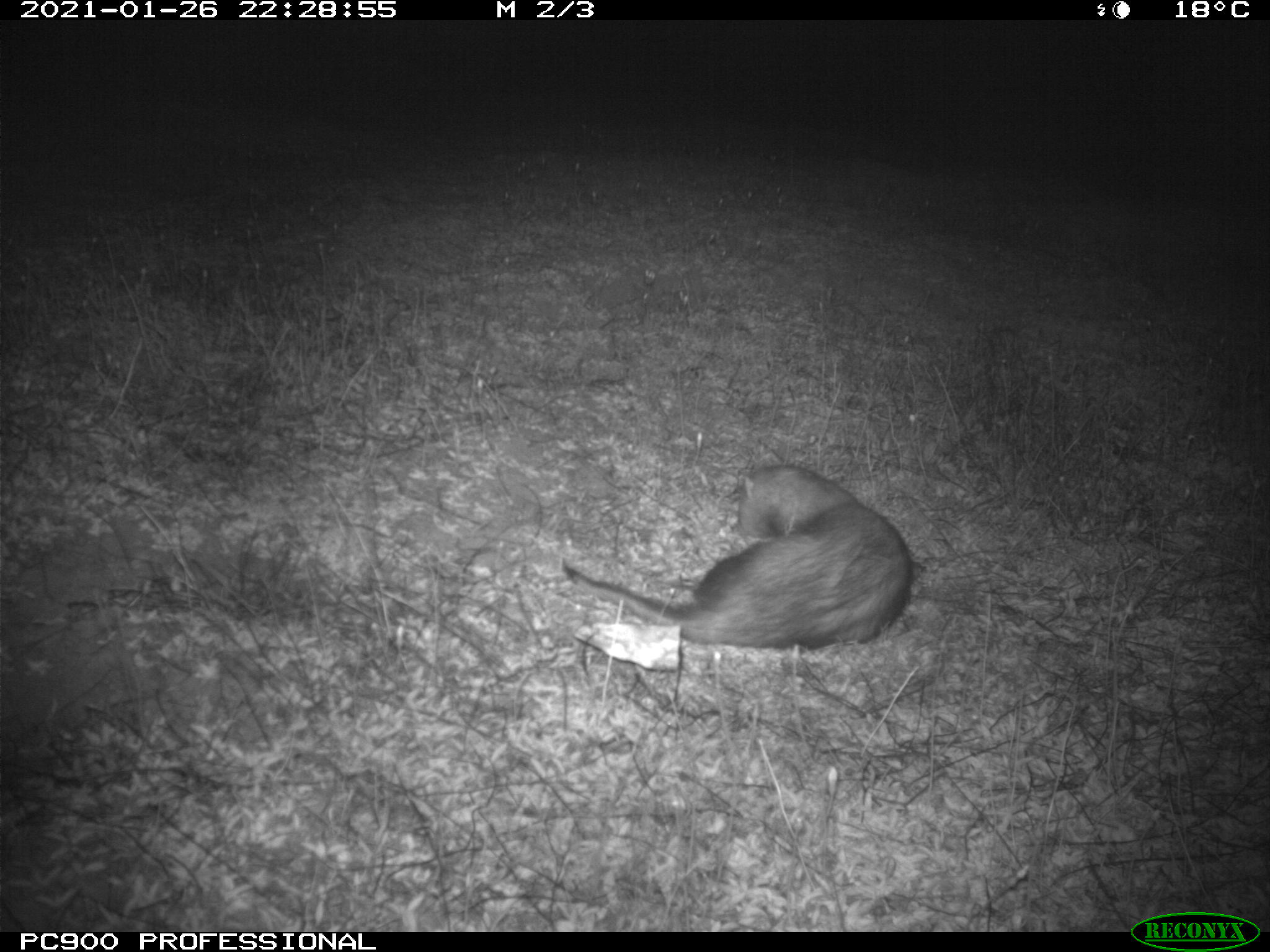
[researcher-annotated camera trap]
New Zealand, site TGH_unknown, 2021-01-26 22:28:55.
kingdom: Animalia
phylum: Chordata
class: Mammalia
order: Carnivora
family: Mustelidae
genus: Mustela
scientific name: Mustela furo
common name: ferret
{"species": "ferret (Mustela furo)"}